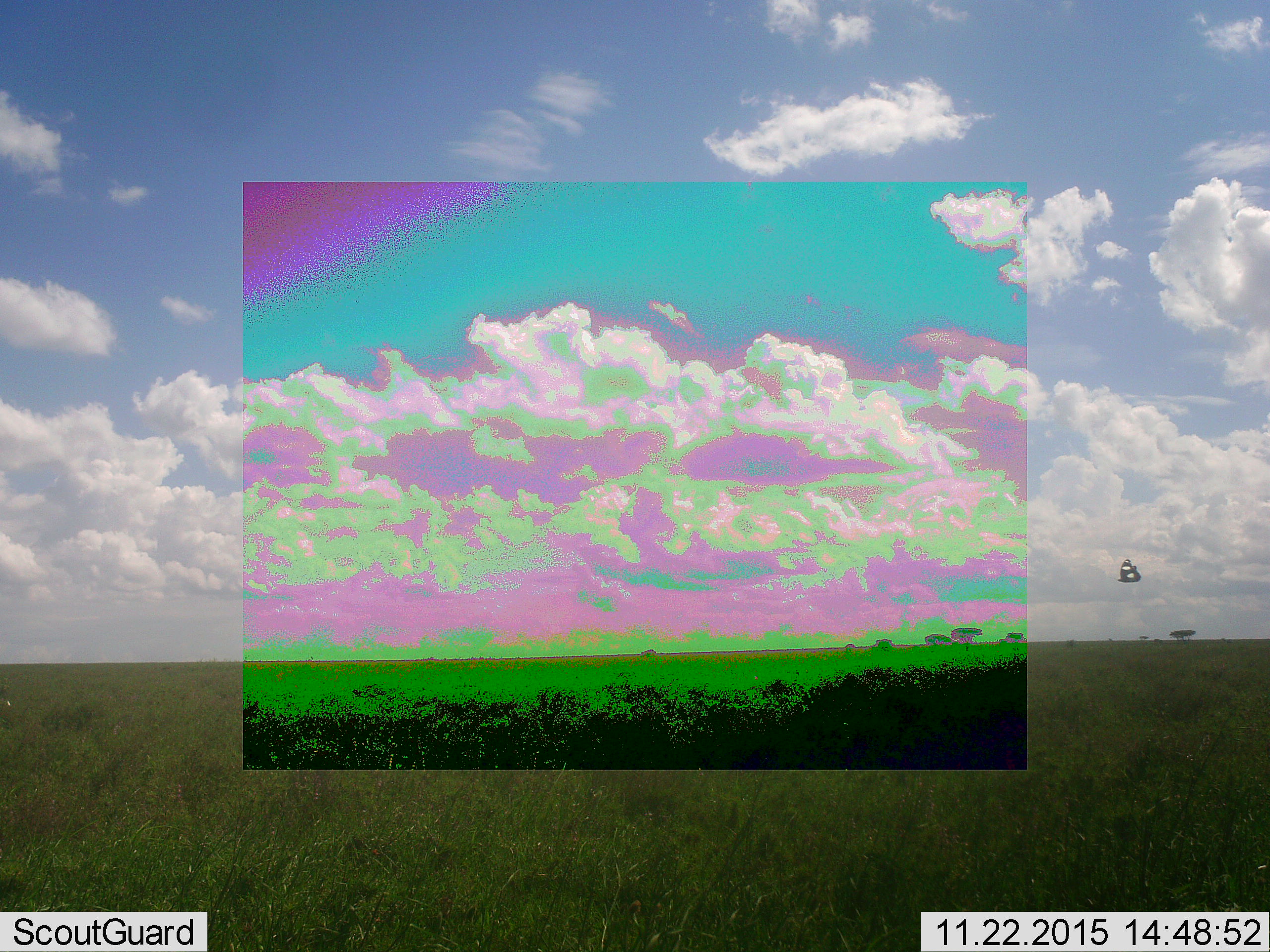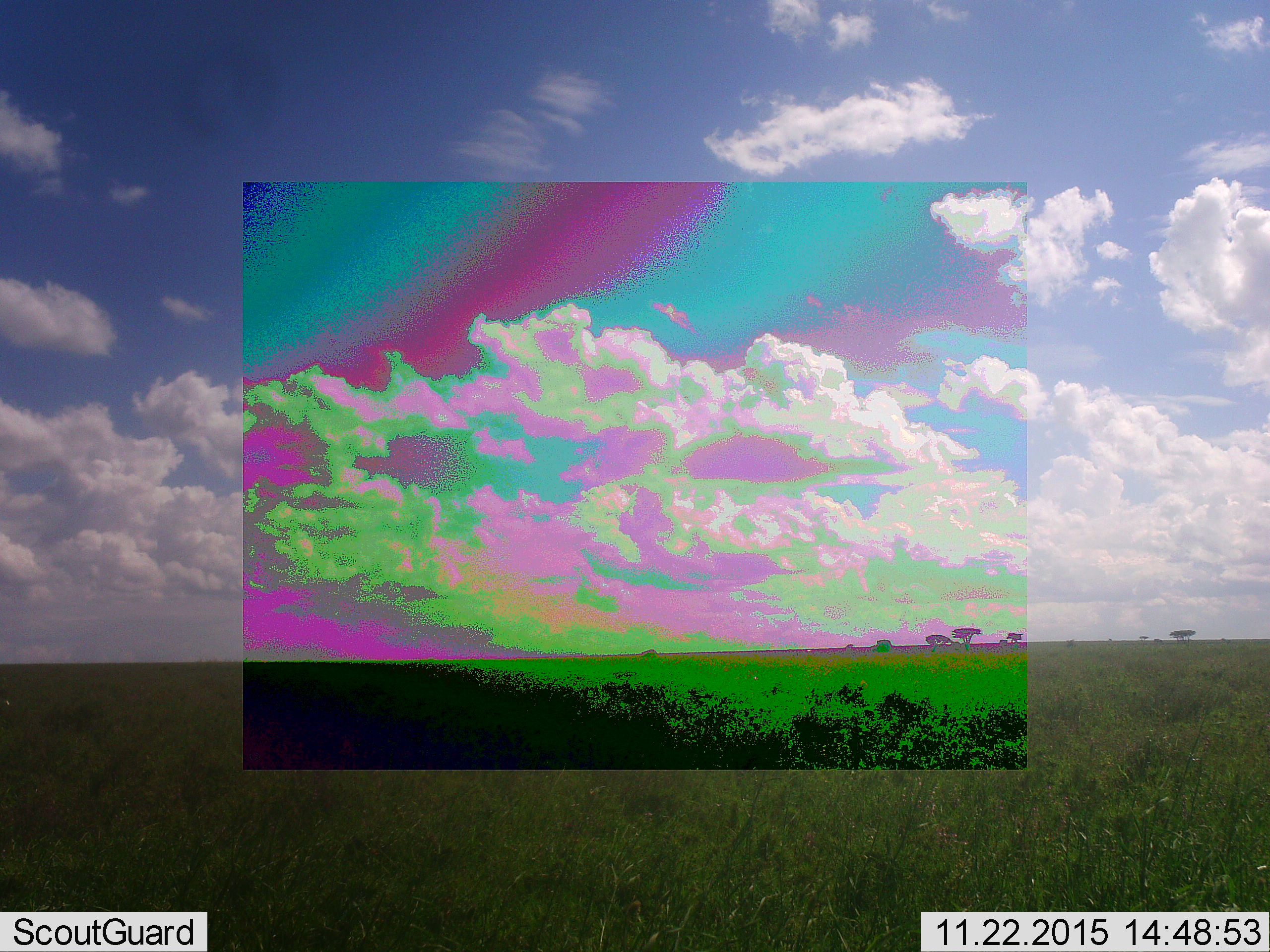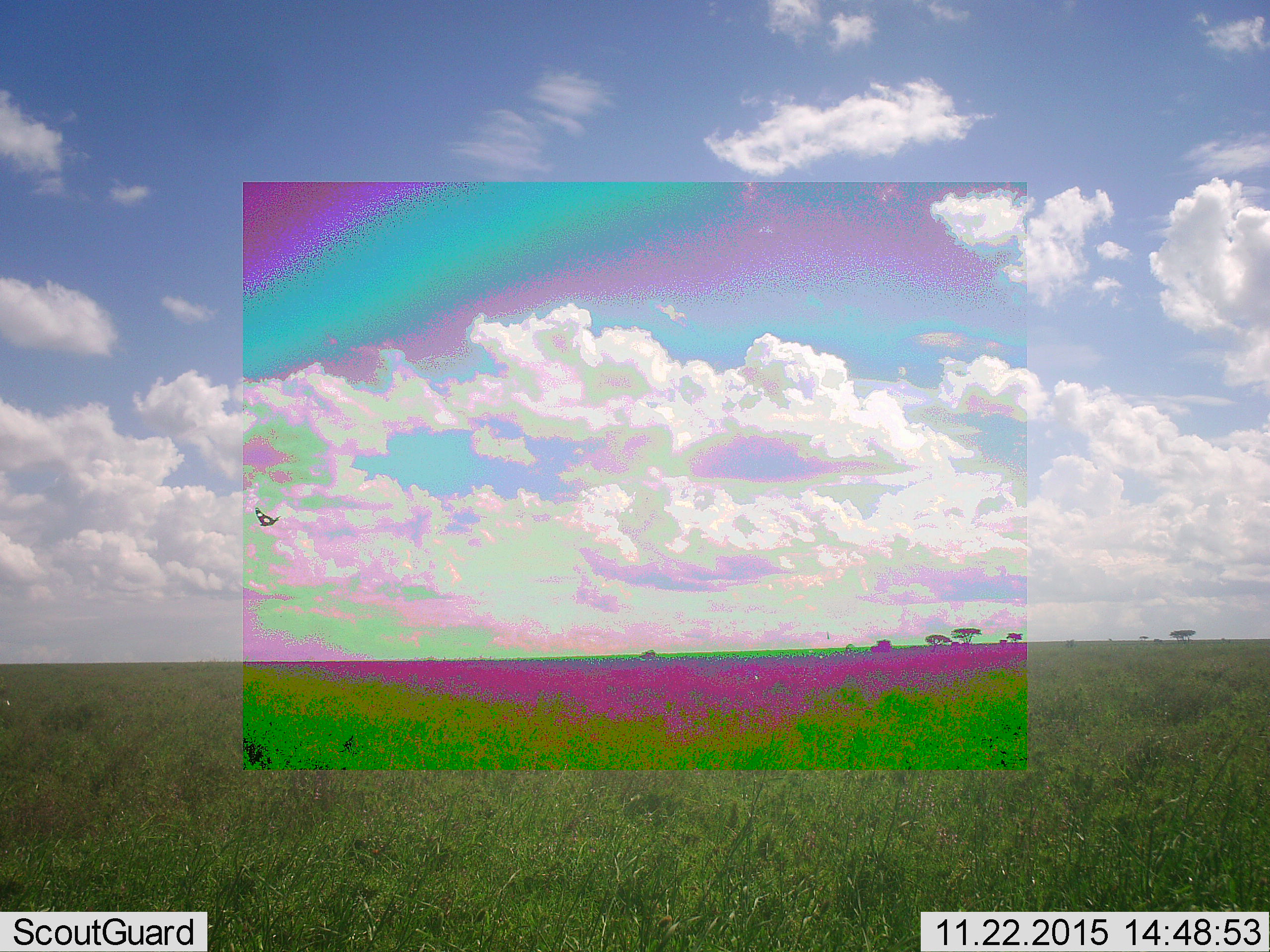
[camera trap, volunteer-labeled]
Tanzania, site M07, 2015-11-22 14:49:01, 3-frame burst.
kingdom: Animalia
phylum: Arthropoda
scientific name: Arthropoda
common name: arthropods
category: insectspider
Insectspider (arthropods) (Arthropoda), count 1. Behavior (volunteer vote fractions): standing 0%, resting 0%, moving 100%, interacting 0%. Young present (vote fraction): 0%. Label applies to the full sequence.